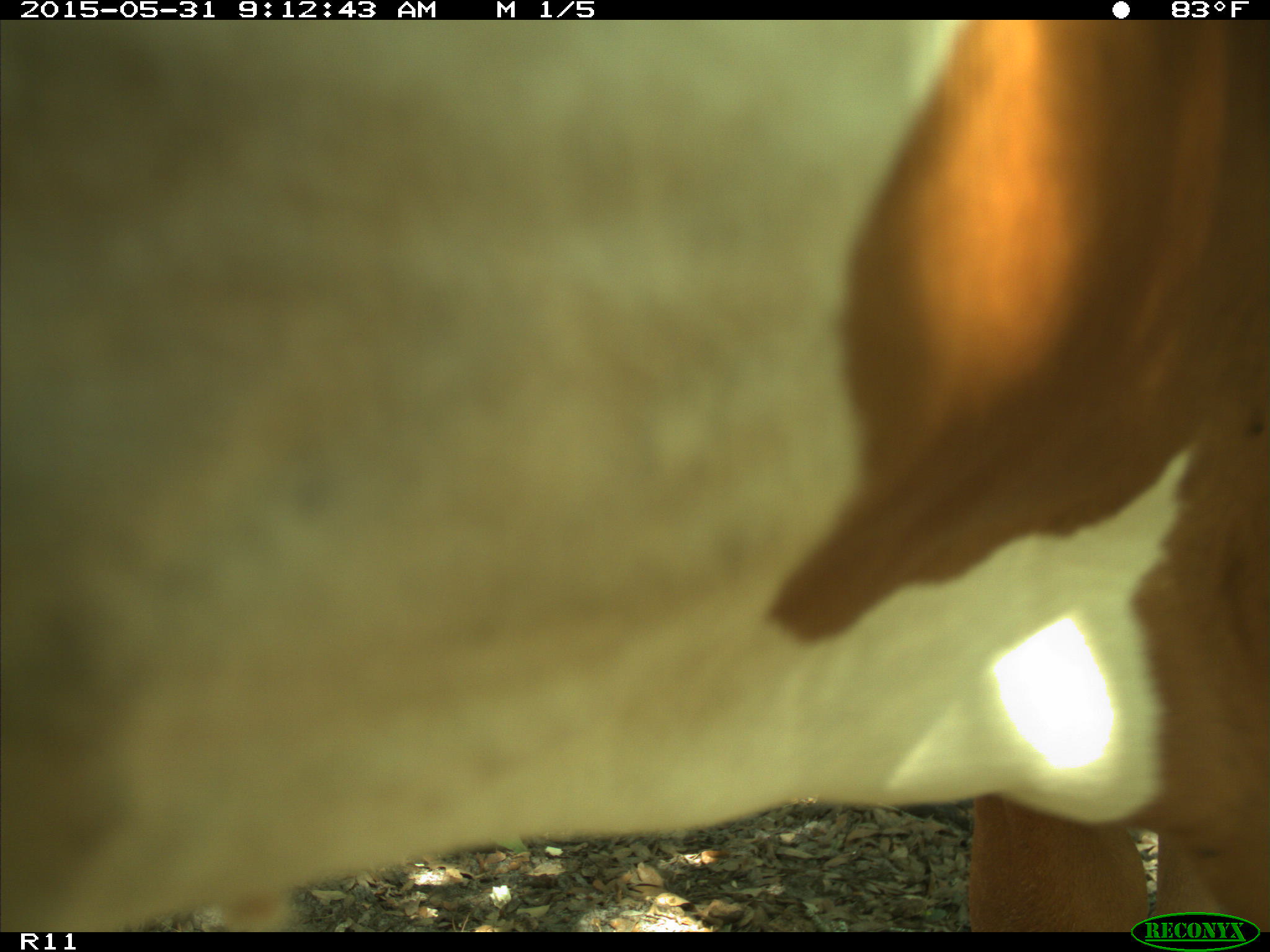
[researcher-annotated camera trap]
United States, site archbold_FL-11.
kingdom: Animalia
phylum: Chordata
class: Mammalia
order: Artiodactyla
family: Bovidae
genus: Bos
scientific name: Bos taurus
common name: domestic cow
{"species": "Bos taurus (domestic cow)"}